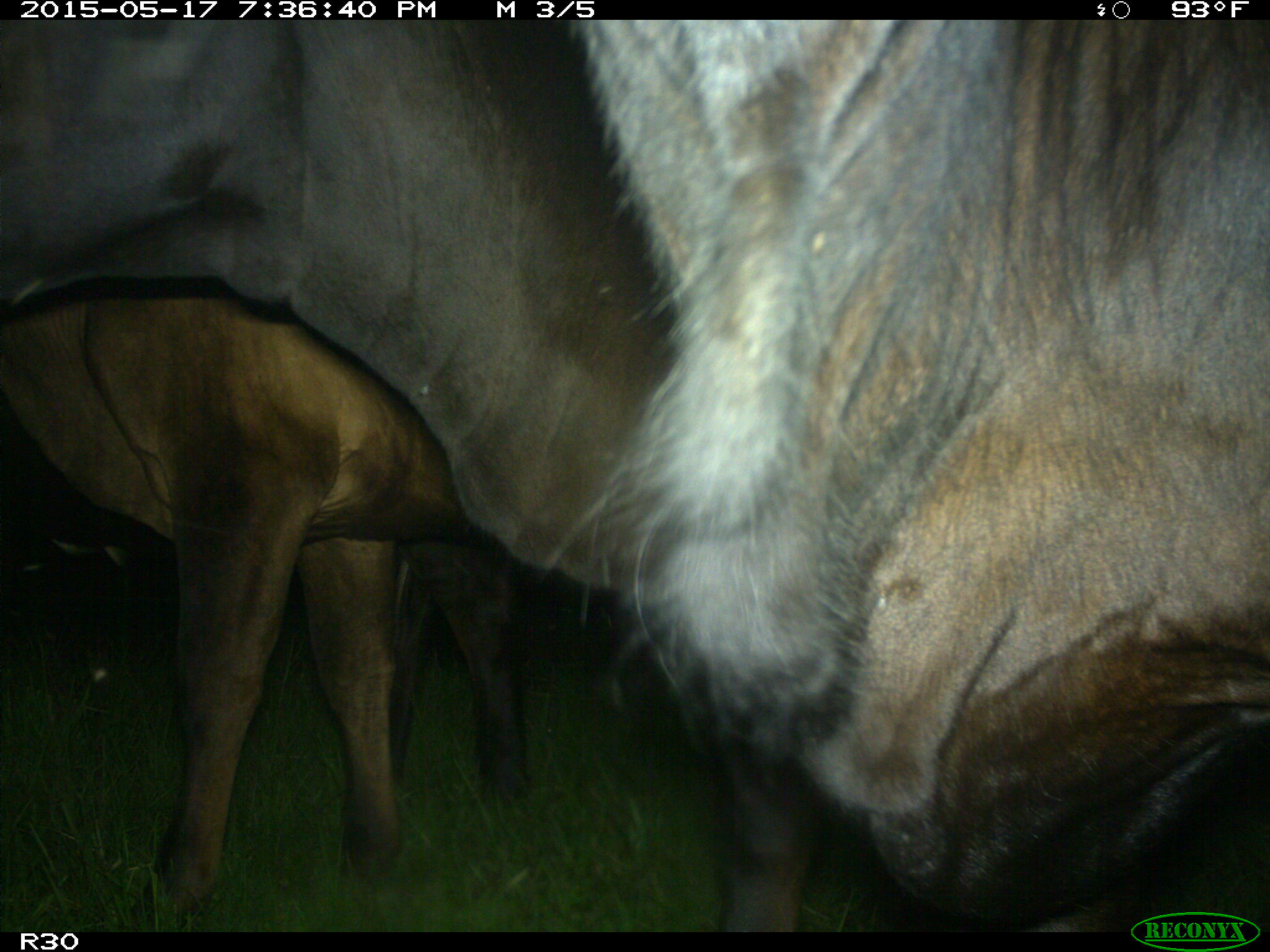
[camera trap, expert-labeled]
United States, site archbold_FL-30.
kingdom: Animalia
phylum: Chordata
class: Mammalia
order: Artiodactyla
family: Bovidae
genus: Bos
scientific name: Bos taurus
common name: domestic cow